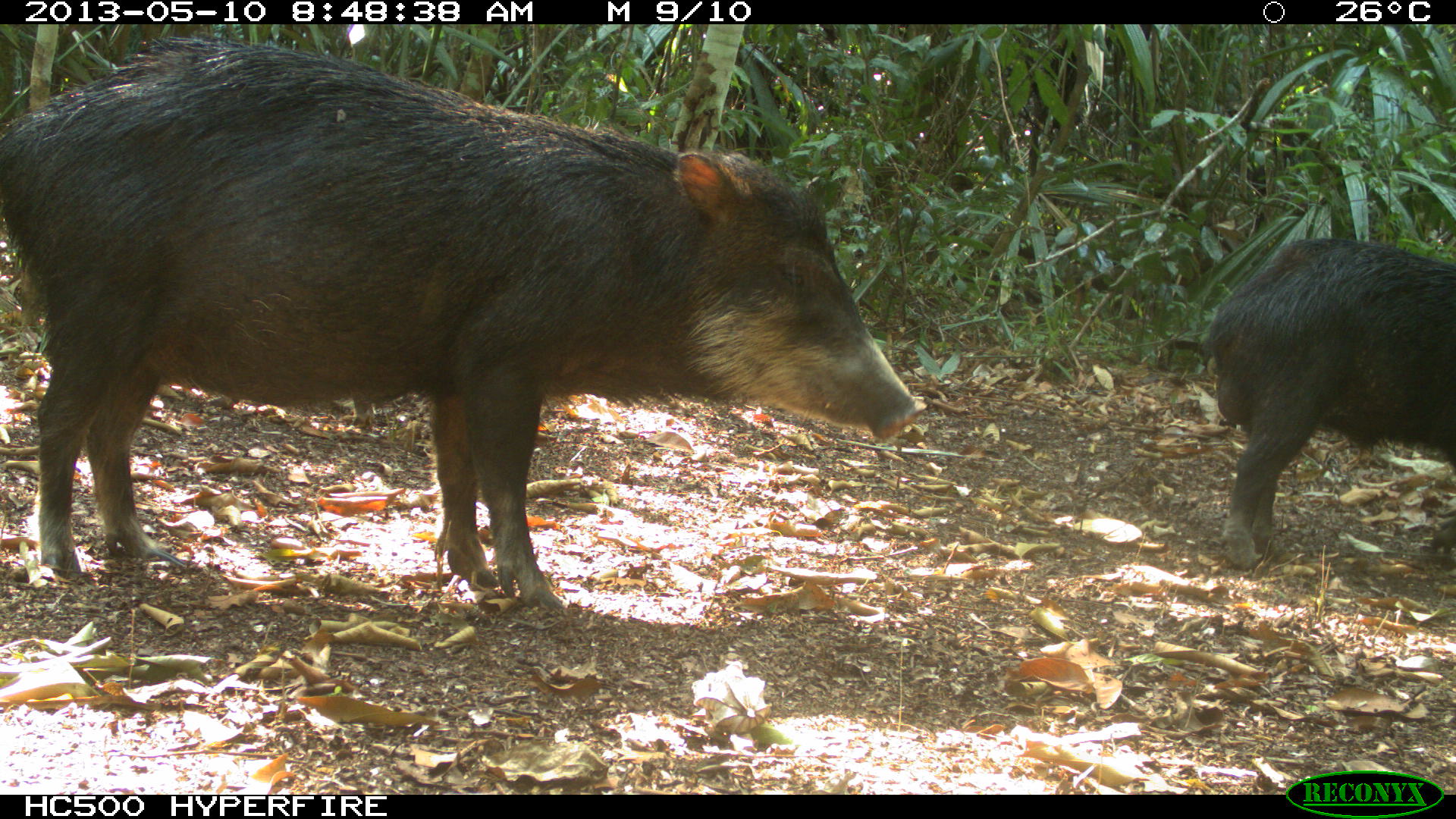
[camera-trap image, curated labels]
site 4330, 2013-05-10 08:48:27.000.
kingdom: Animalia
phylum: Chordata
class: Mammalia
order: Artiodactyla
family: Tayassuidae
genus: Tayassu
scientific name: Tayassu pecari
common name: white-lipped peccary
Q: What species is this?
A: Tayassu pecari (white-lipped peccary).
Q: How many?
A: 4.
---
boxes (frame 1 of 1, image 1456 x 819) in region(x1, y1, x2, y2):
tayassu pecari: region(0, 33, 922, 604); region(1201, 236, 1456, 562)